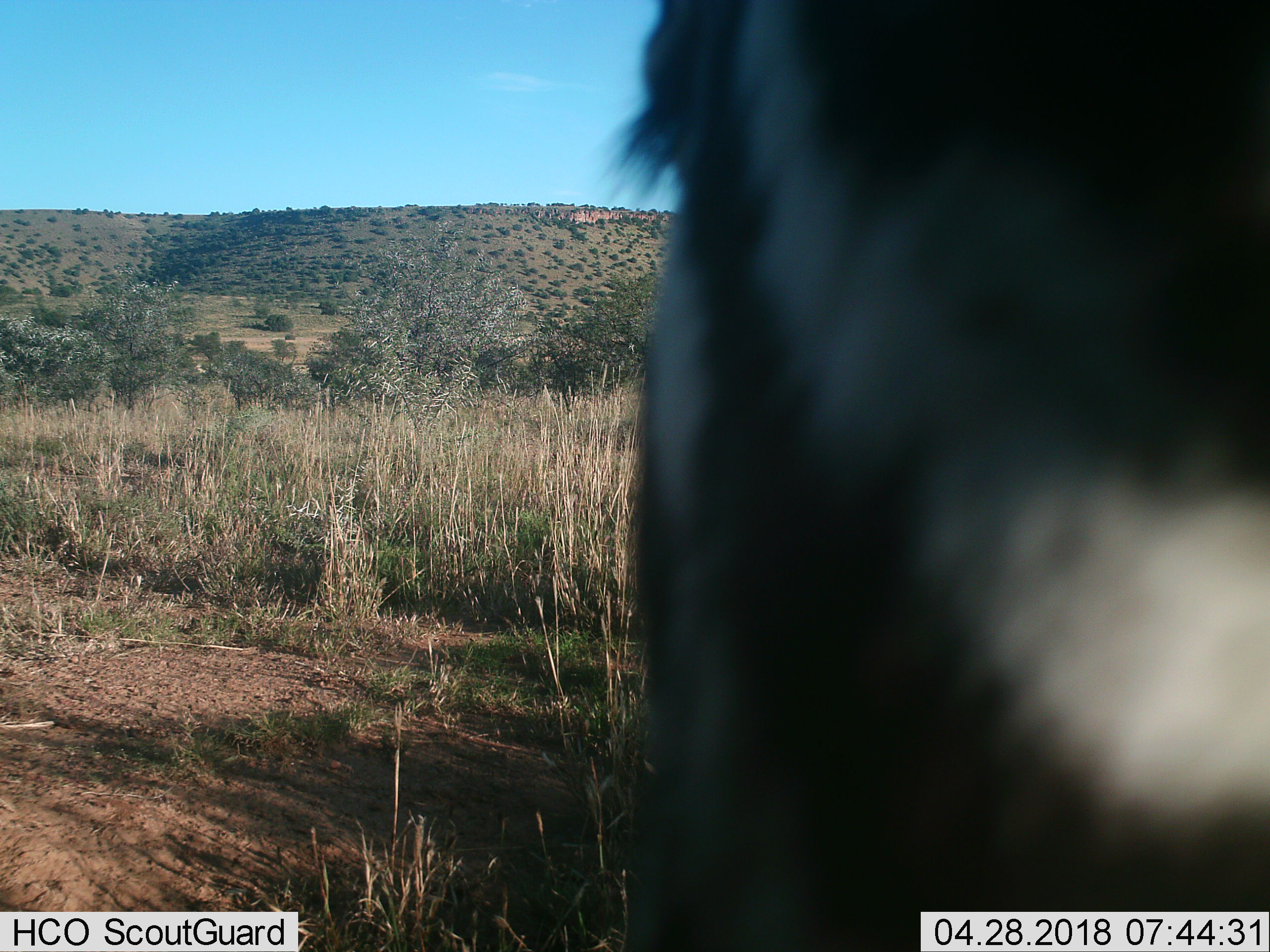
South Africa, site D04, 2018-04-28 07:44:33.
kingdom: Animalia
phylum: Chordata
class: Mammalia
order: Perissodactyla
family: Equidae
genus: Equus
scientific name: Equus zebra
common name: mountain zebra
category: zebramountain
Zebramountain (mountain zebra) (Equus zebra), count 1. Behavior (volunteer vote fractions): standing 80%, resting 0%, moving 20%, interacting 0%. Young present (vote fraction): 0%. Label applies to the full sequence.